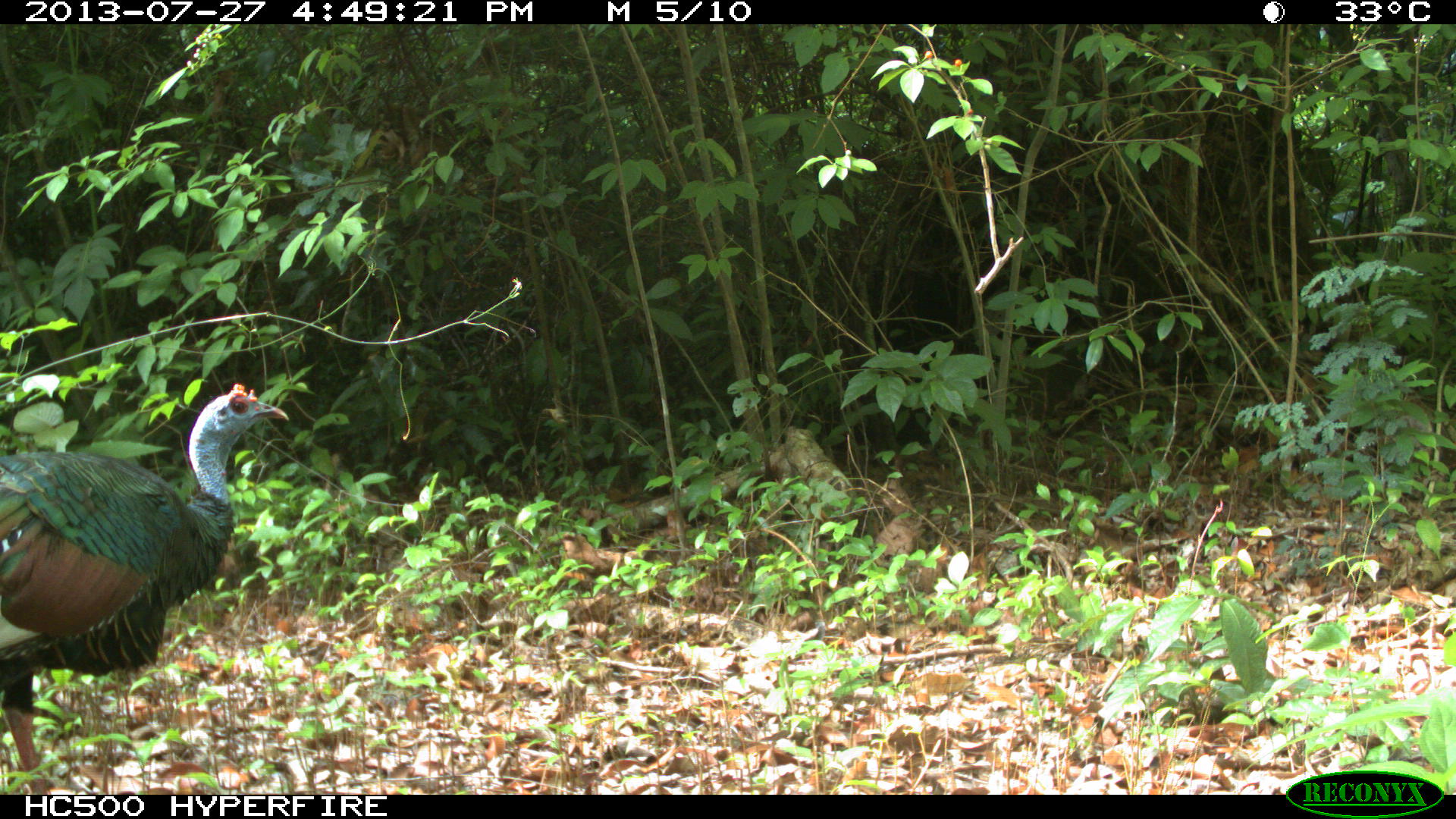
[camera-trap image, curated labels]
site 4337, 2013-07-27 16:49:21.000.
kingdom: Animalia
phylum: Chordata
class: Aves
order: Galliformes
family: Phasianidae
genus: Meleagris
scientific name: Meleagris ocellata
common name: ocellated turkey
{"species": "Meleagris ocellata (ocellated turkey)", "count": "1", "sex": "male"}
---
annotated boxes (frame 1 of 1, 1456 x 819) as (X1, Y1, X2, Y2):
meleagris ocellata: (0, 382, 289, 795)